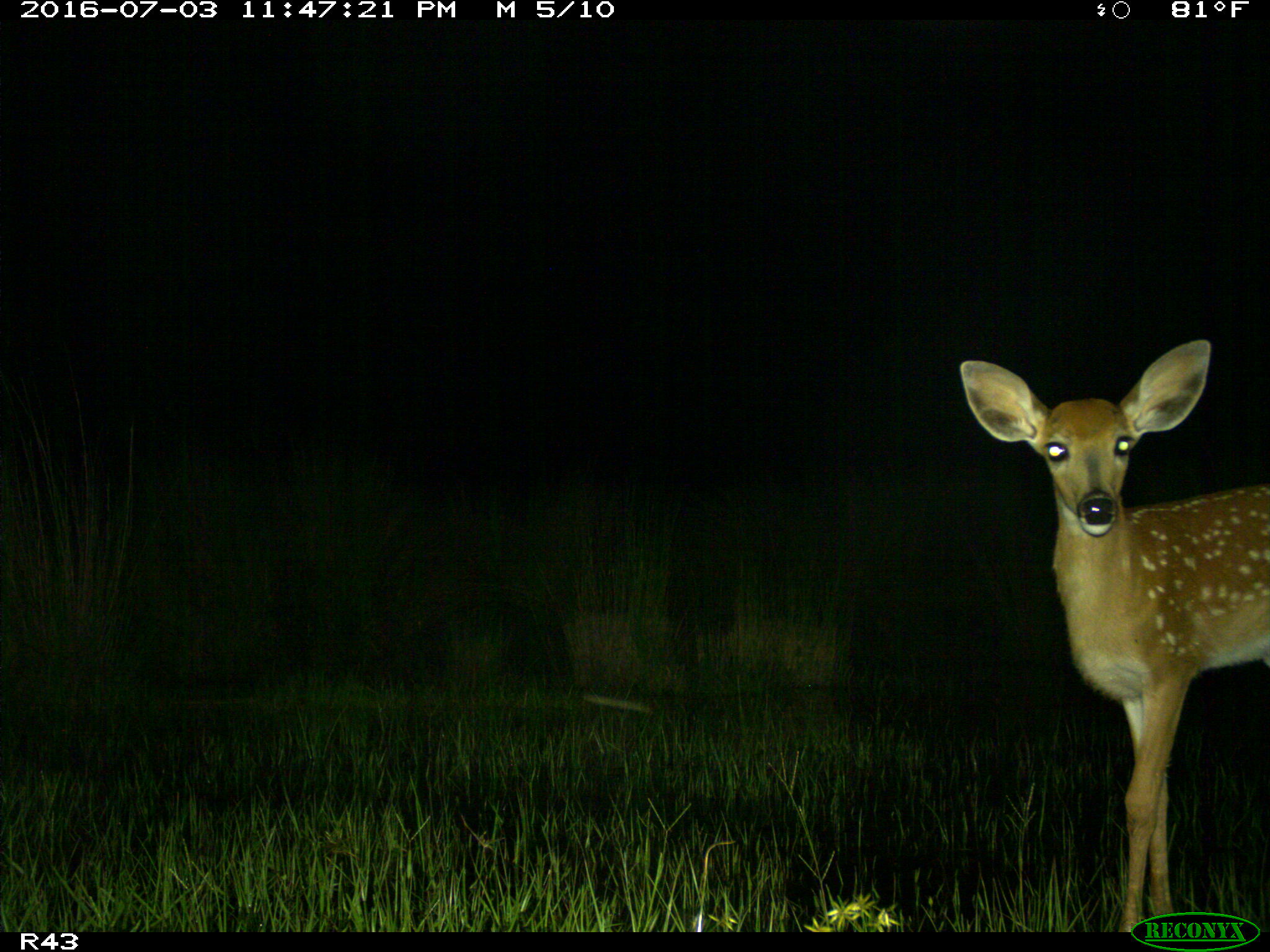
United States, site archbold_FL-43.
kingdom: Animalia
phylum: Chordata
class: Mammalia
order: Artiodactyla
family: Cervidae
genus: Odocoileus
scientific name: Odocoileus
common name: deer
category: unidentified deer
Unidentified deer (deer) (Odocoileus).